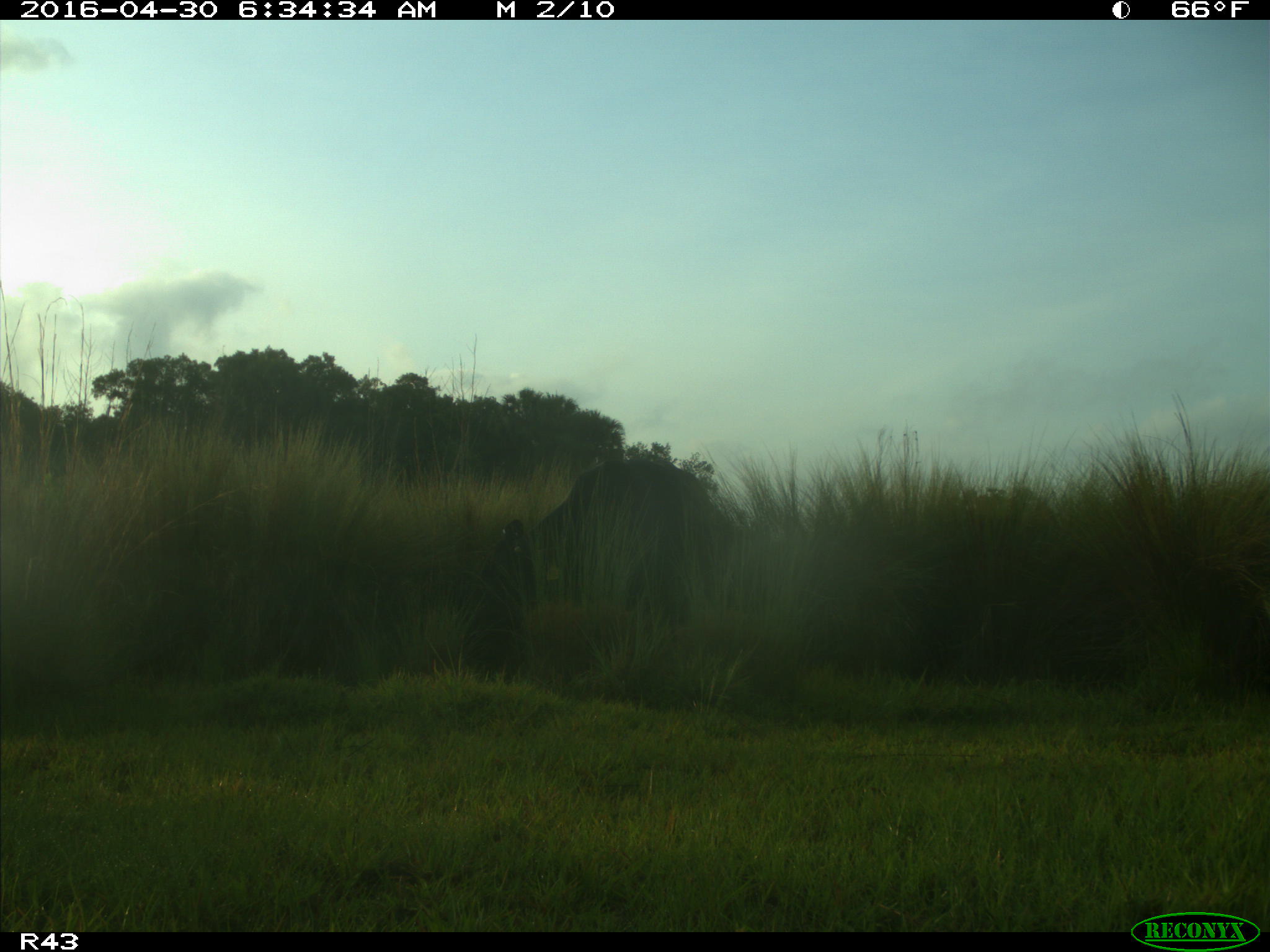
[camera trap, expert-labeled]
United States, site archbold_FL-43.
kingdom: Animalia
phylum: Chordata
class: Mammalia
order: Artiodactyla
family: Bovidae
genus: Bos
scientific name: Bos taurus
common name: domestic cow